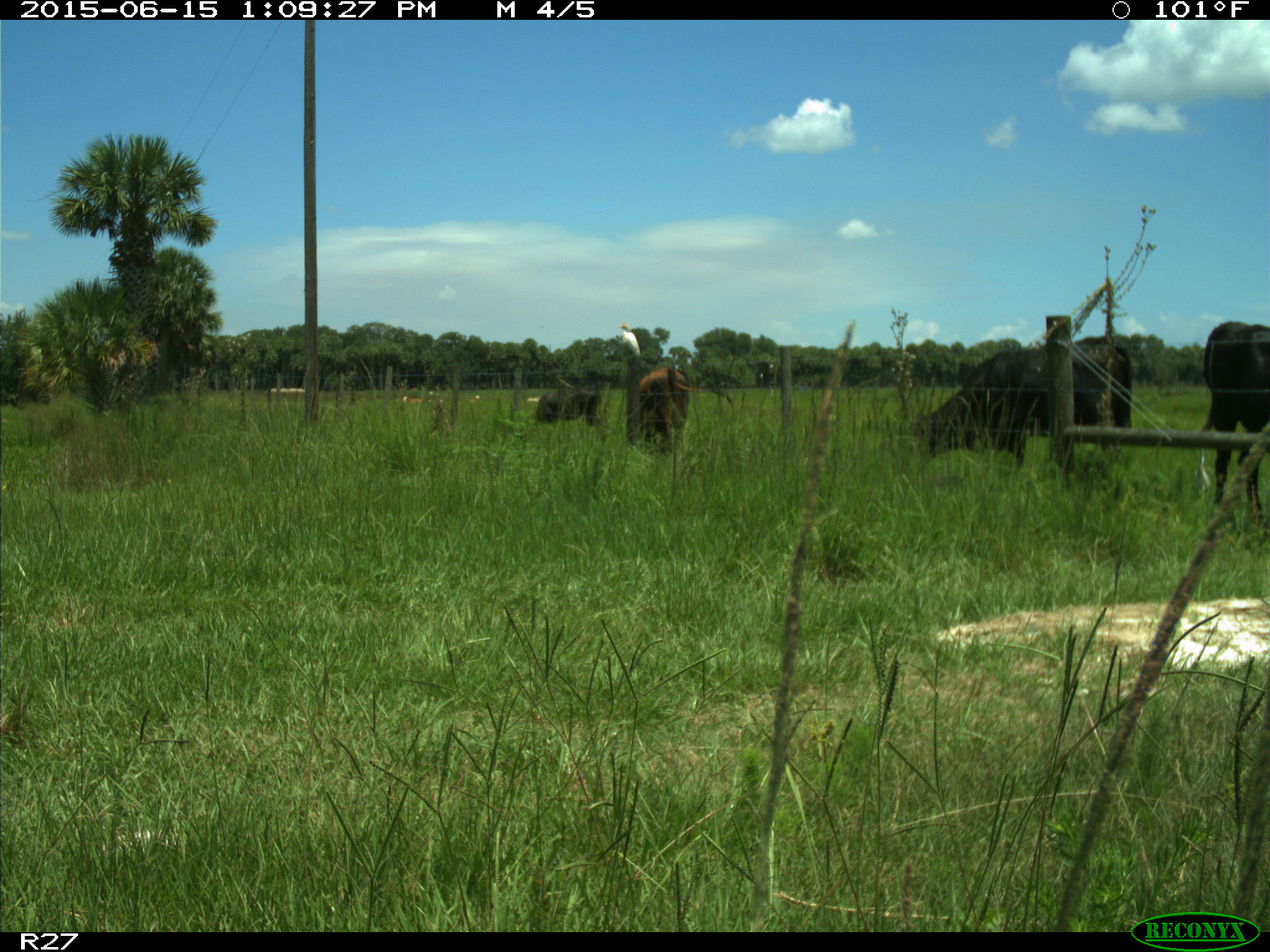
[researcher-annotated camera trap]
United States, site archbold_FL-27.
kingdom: Animalia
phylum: Chordata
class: Mammalia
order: Artiodactyla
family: Bovidae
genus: Bos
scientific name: Bos taurus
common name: domestic cow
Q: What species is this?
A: Bos taurus (domestic cow).